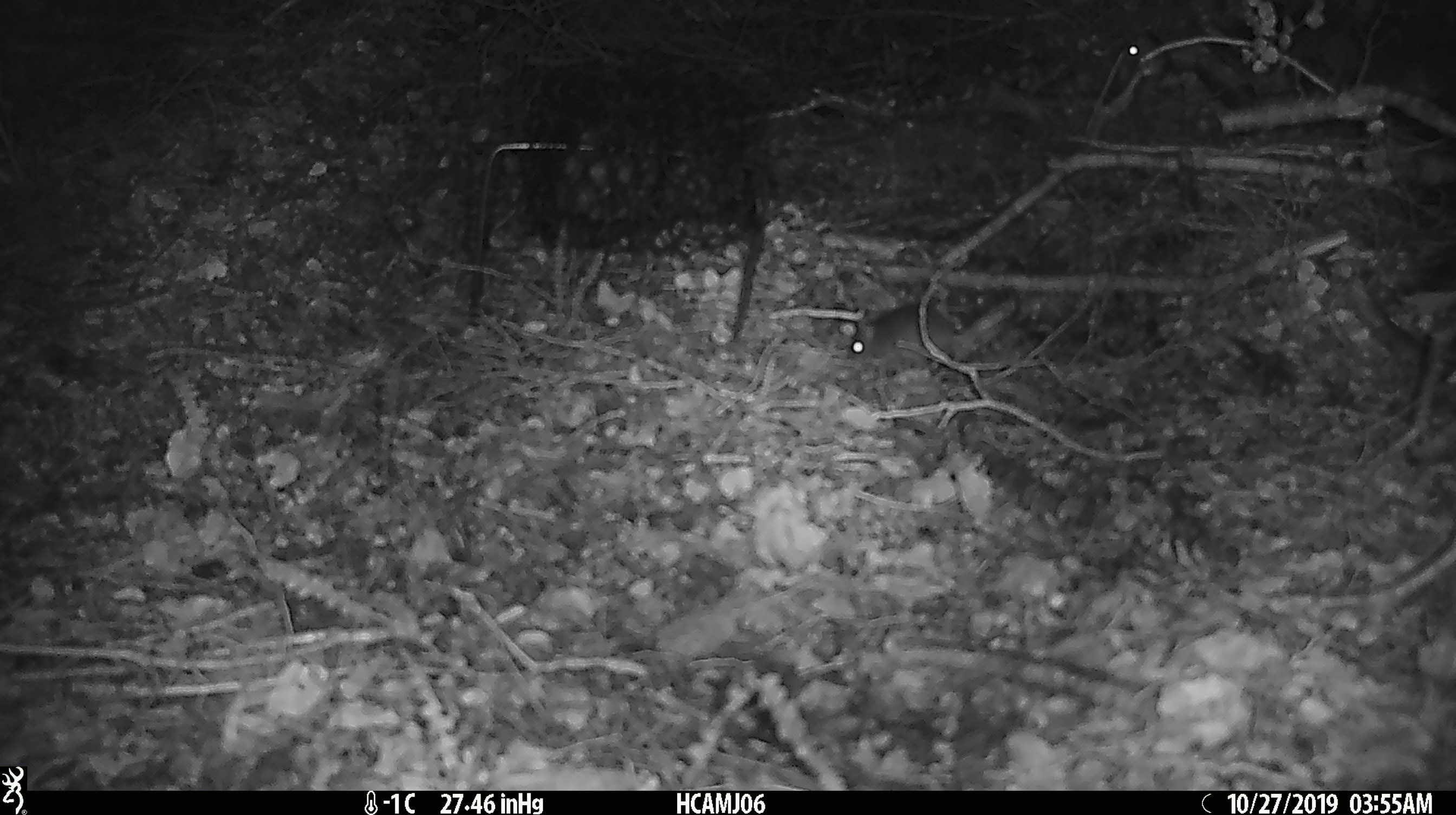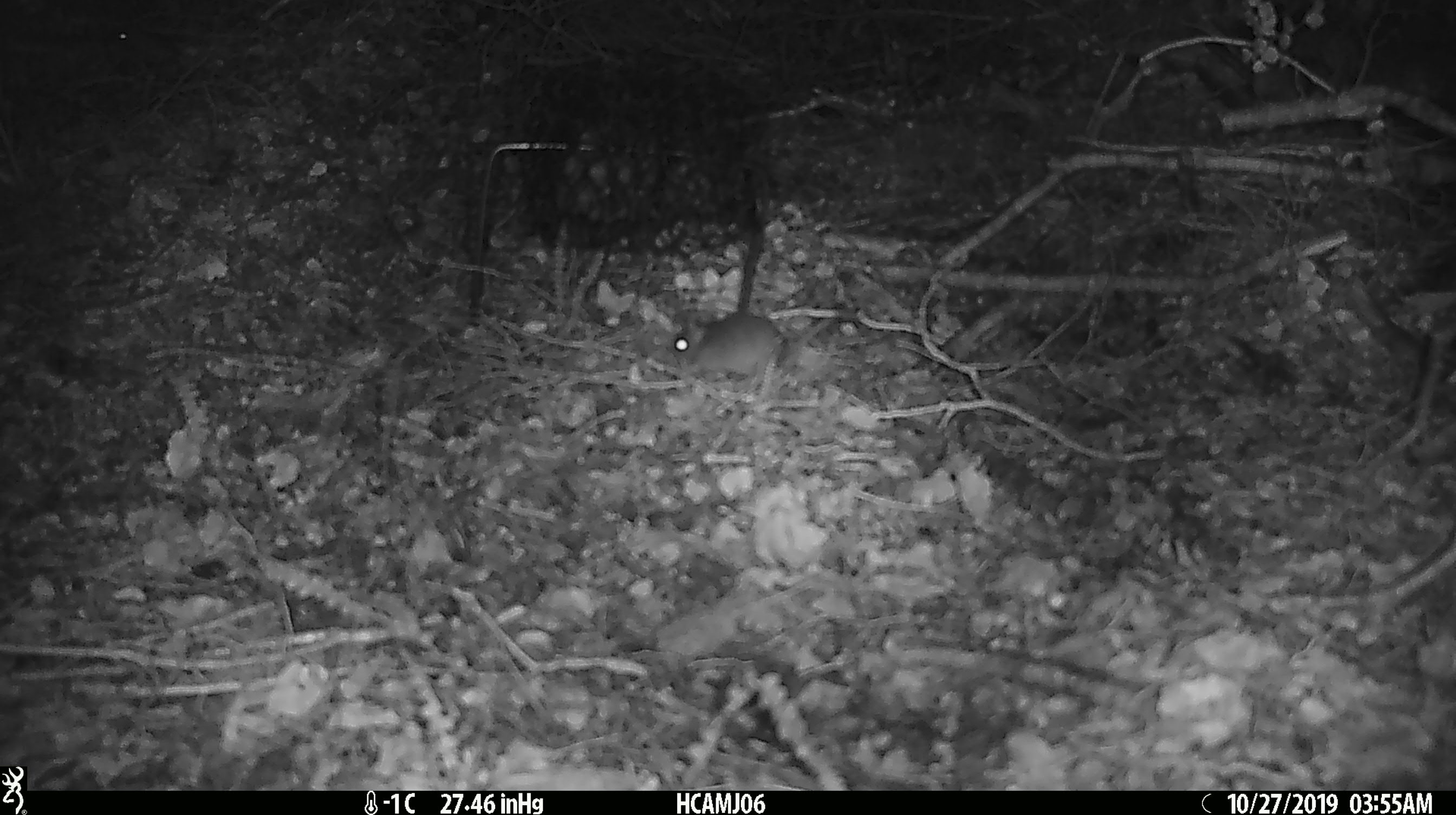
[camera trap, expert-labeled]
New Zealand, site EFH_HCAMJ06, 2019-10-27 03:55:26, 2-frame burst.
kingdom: Animalia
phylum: Chordata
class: Mammalia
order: Rodentia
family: Muridae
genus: Mus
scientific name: Mus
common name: mouse